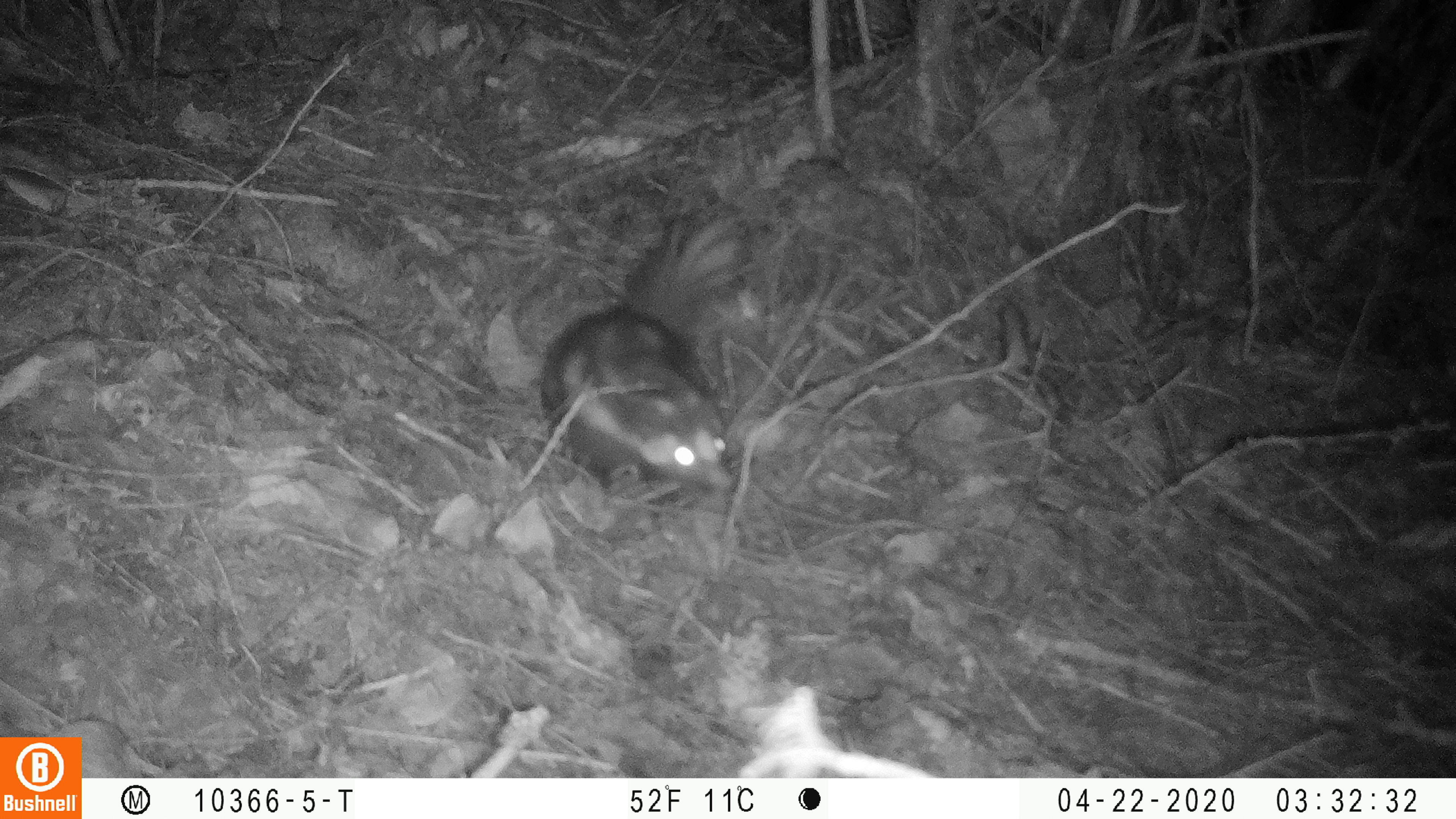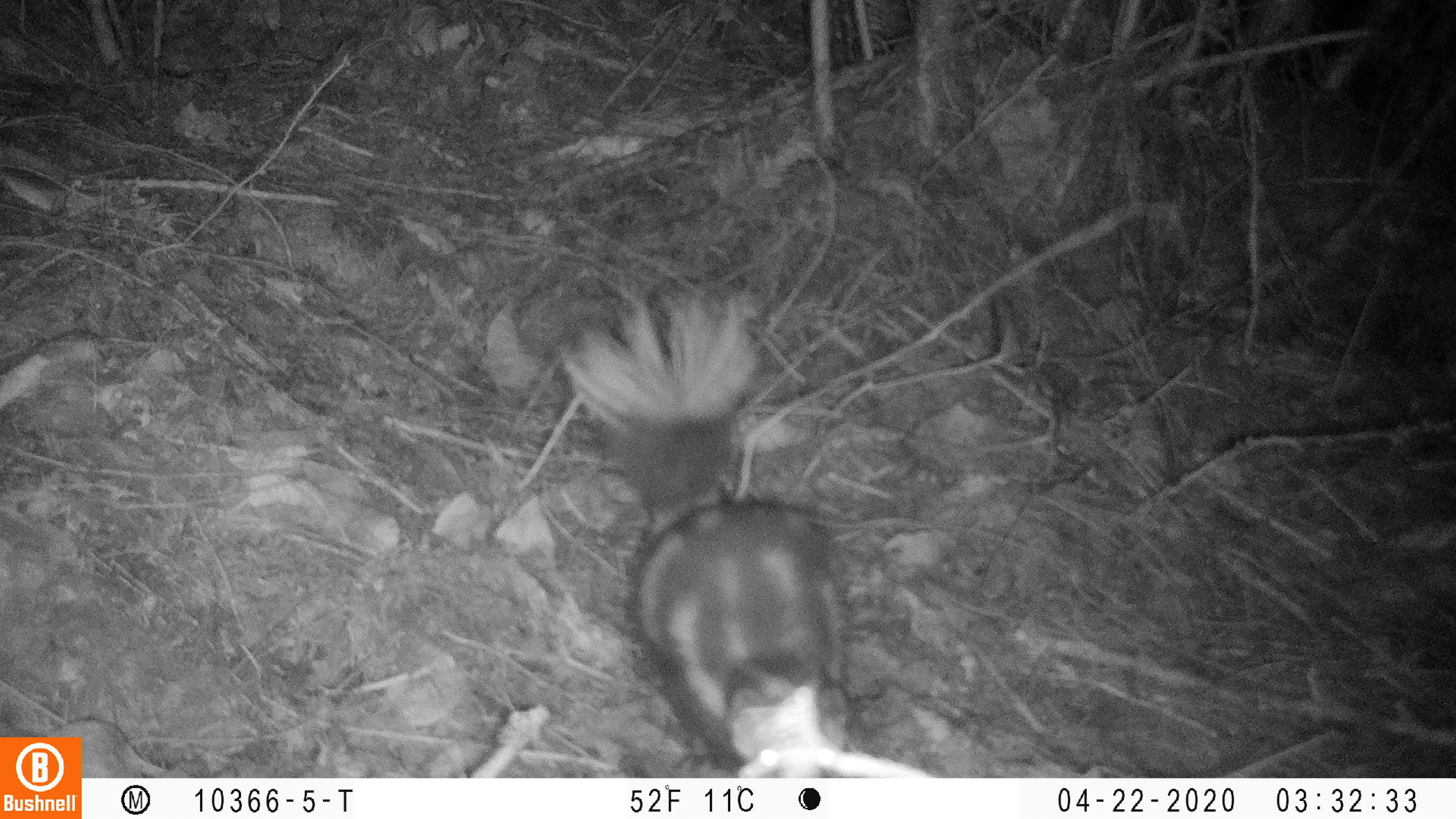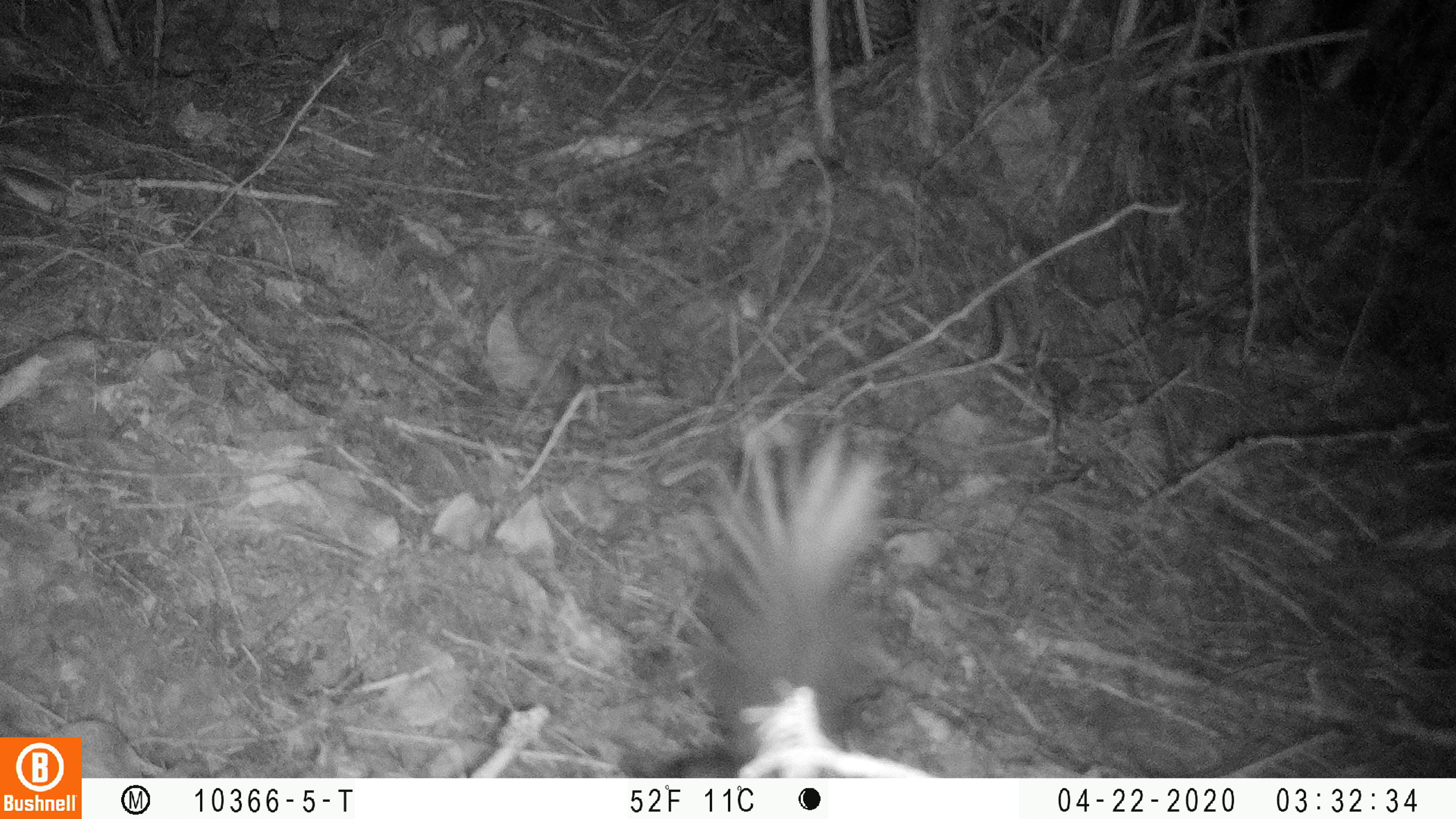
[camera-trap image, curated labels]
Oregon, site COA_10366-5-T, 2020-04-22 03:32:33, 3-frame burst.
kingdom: Animalia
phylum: Chordata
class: Mammalia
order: Carnivora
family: Mephitidae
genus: Spilogale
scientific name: Spilogale gracilis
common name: western spotted skunk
Western spotted skunk (Spilogale gracilis).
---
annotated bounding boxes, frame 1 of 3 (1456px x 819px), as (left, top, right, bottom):
western spotted skunk: (533, 209, 764, 501)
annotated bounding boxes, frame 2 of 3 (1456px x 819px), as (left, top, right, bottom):
western spotted skunk: (552, 274, 878, 768)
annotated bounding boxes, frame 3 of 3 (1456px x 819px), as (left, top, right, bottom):
western spotted skunk: (637, 423, 901, 774)